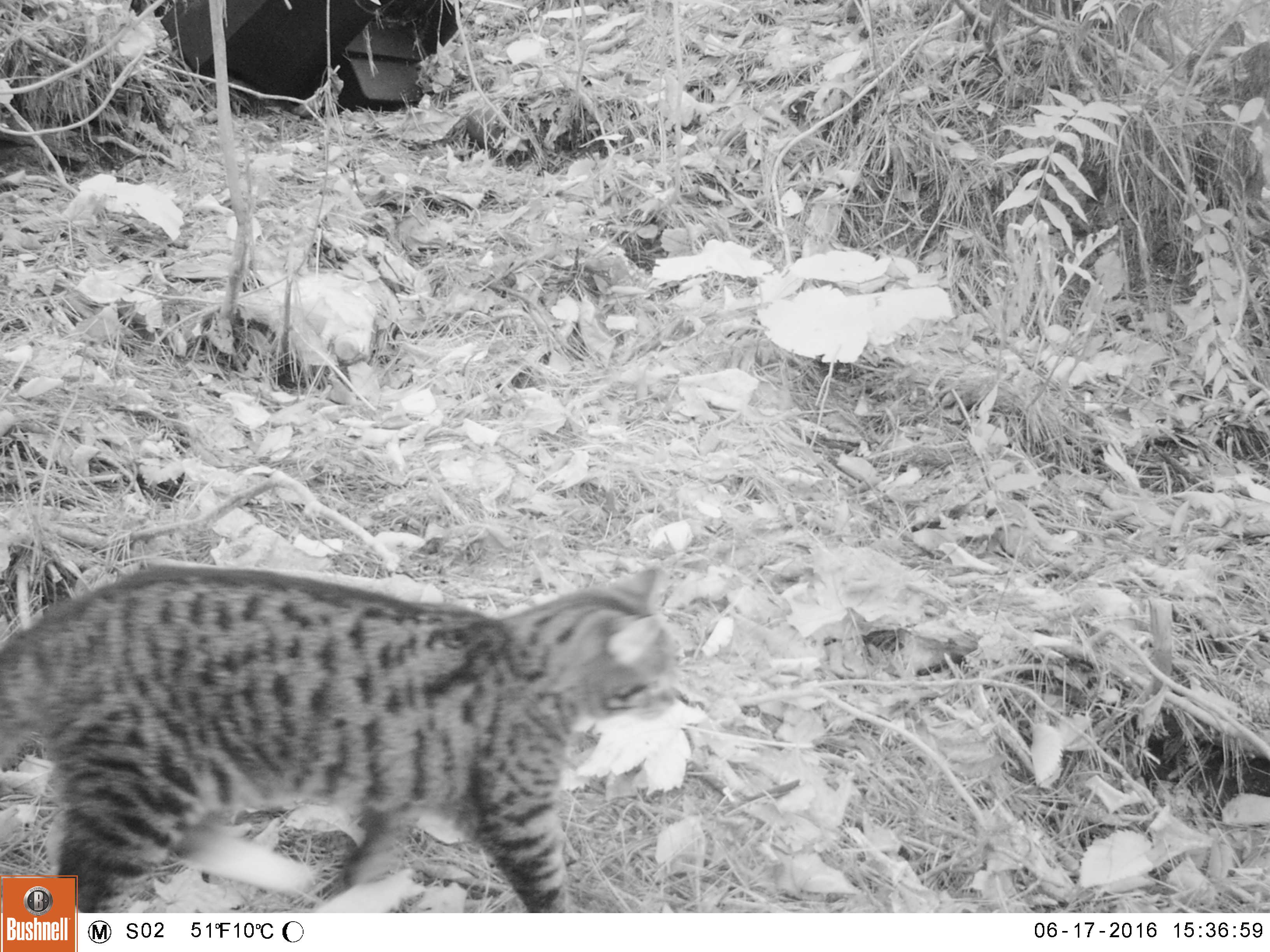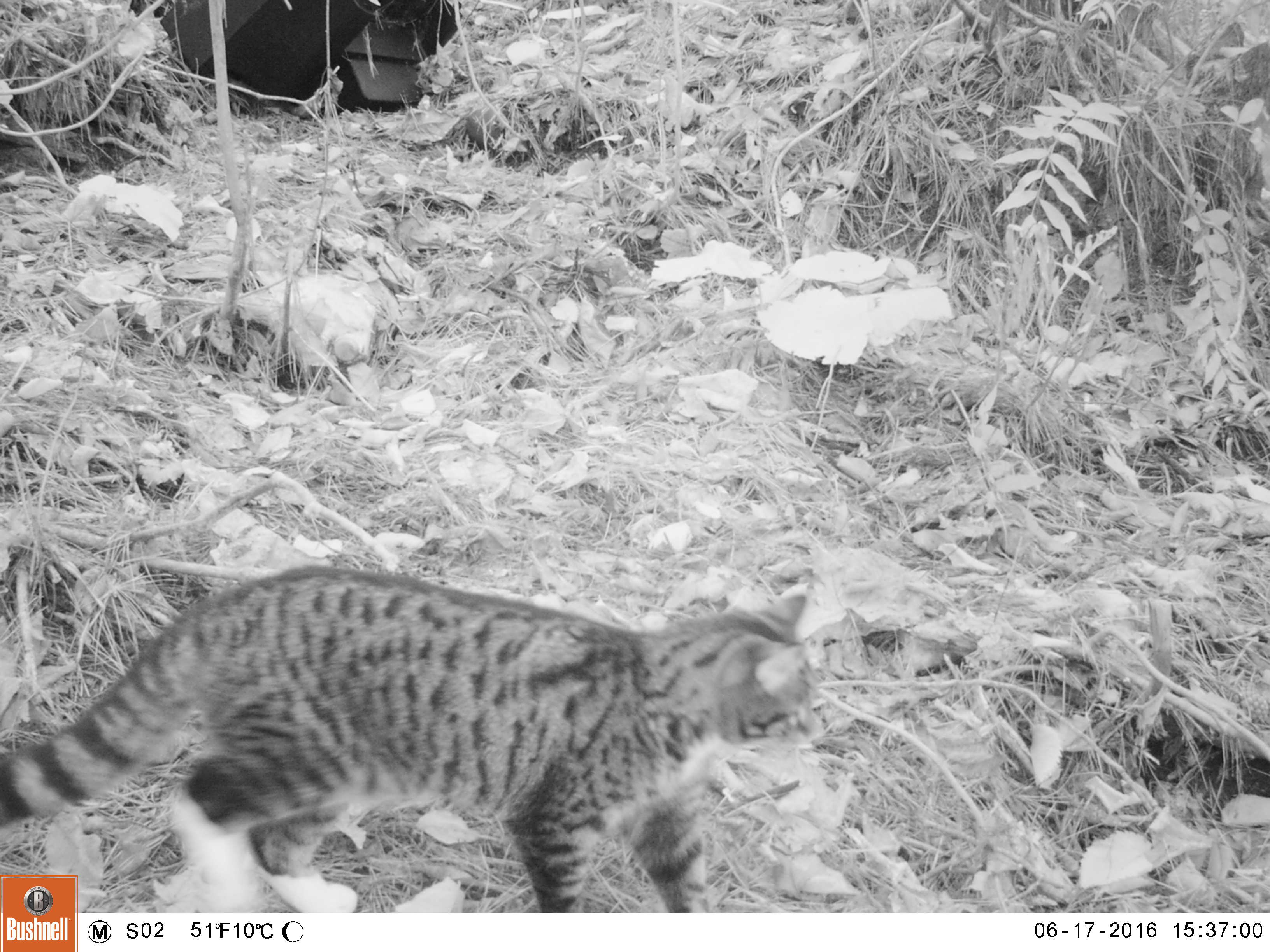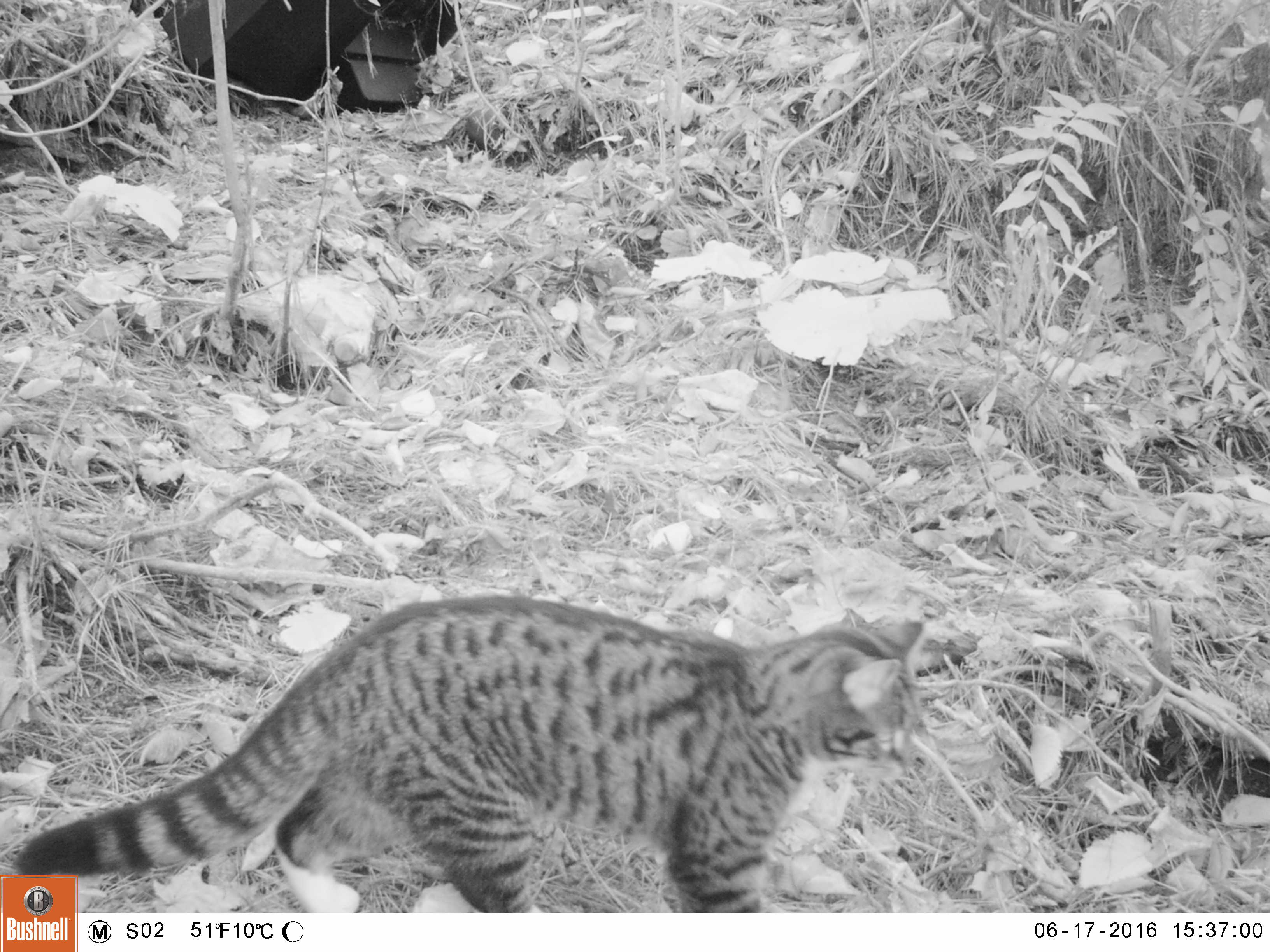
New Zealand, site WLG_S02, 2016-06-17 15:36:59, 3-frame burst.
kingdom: Animalia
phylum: Chordata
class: Mammalia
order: Carnivora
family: Felidae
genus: Felis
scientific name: Felis catus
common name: domestic cat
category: cat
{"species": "cat (domestic cat) (Felis catus)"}